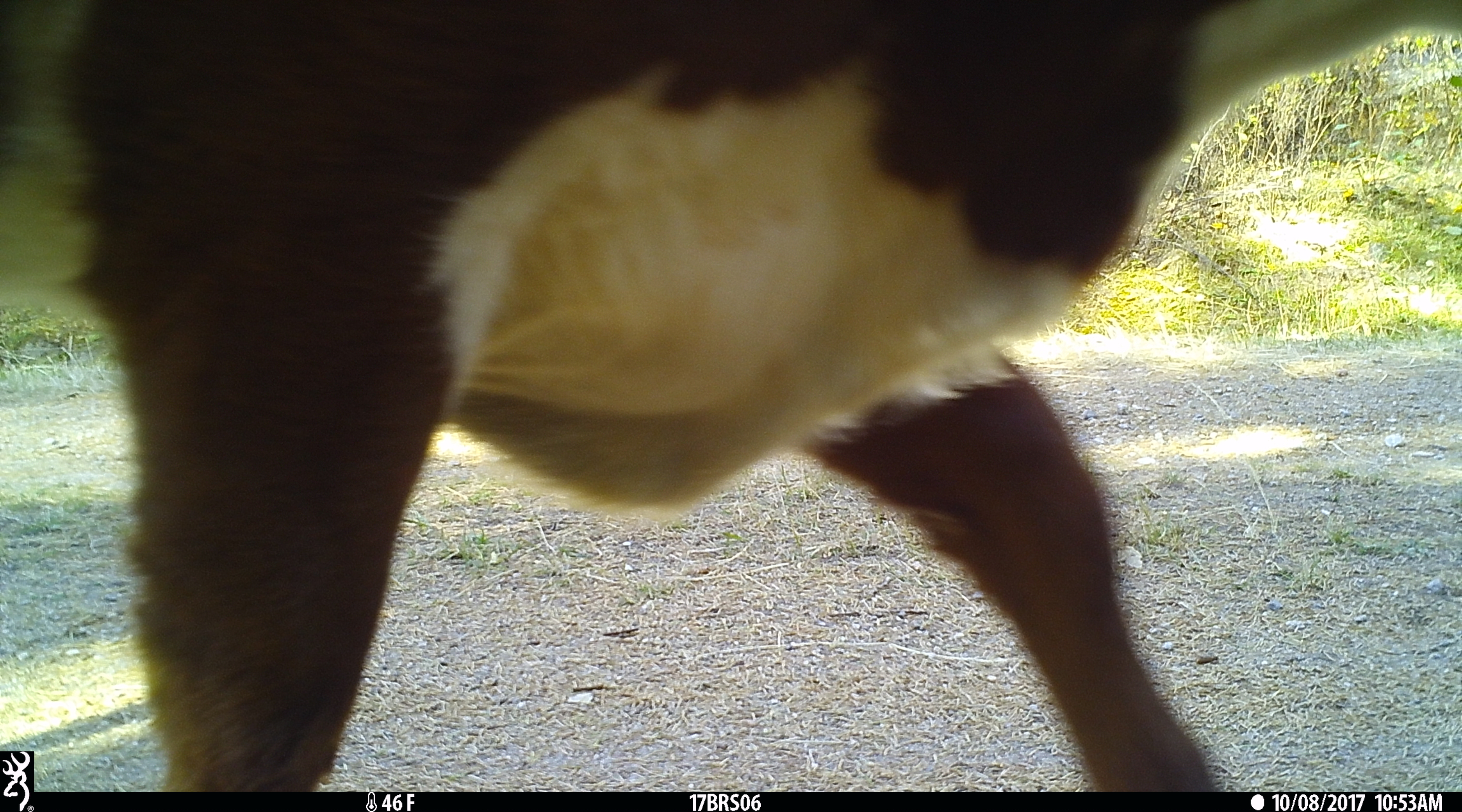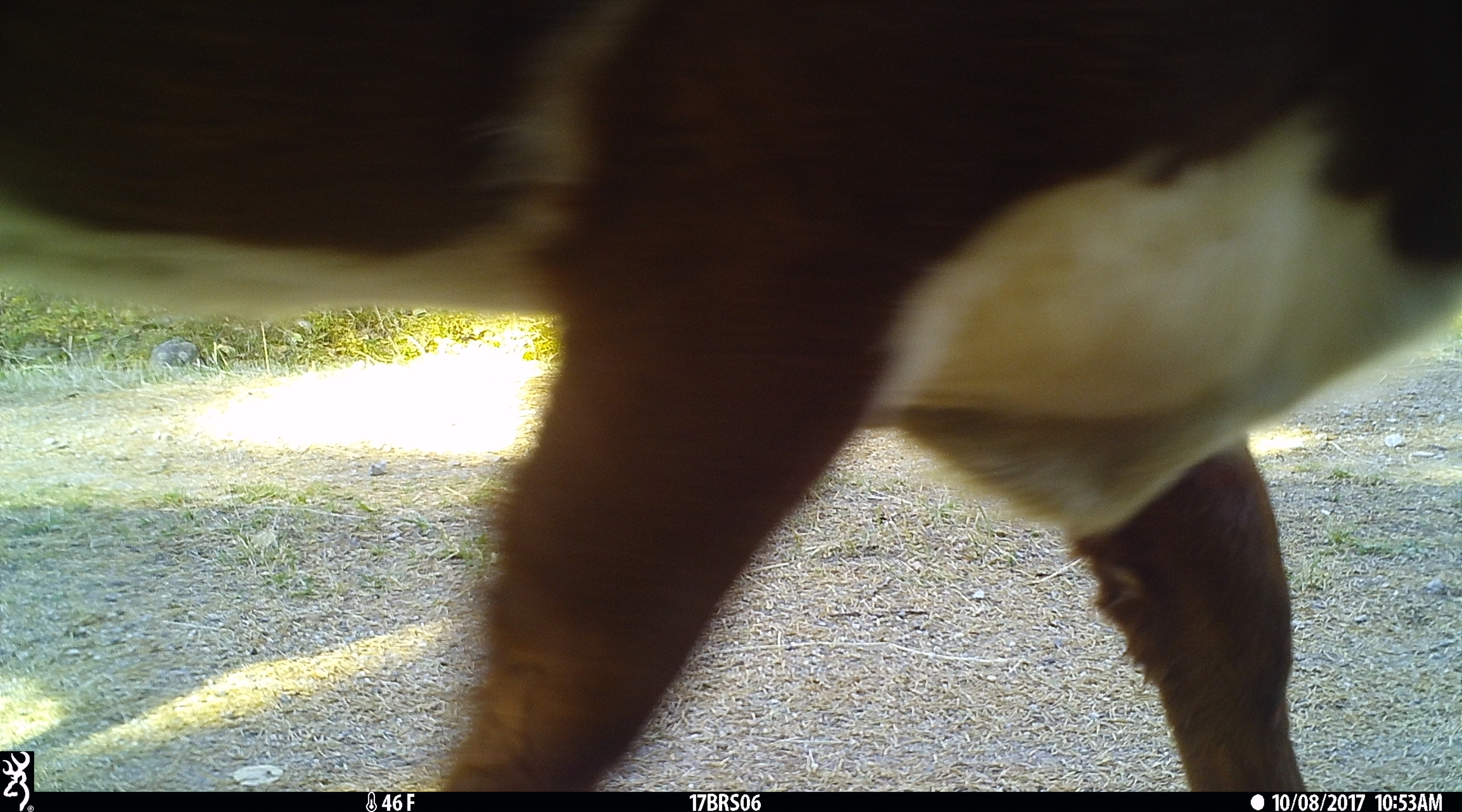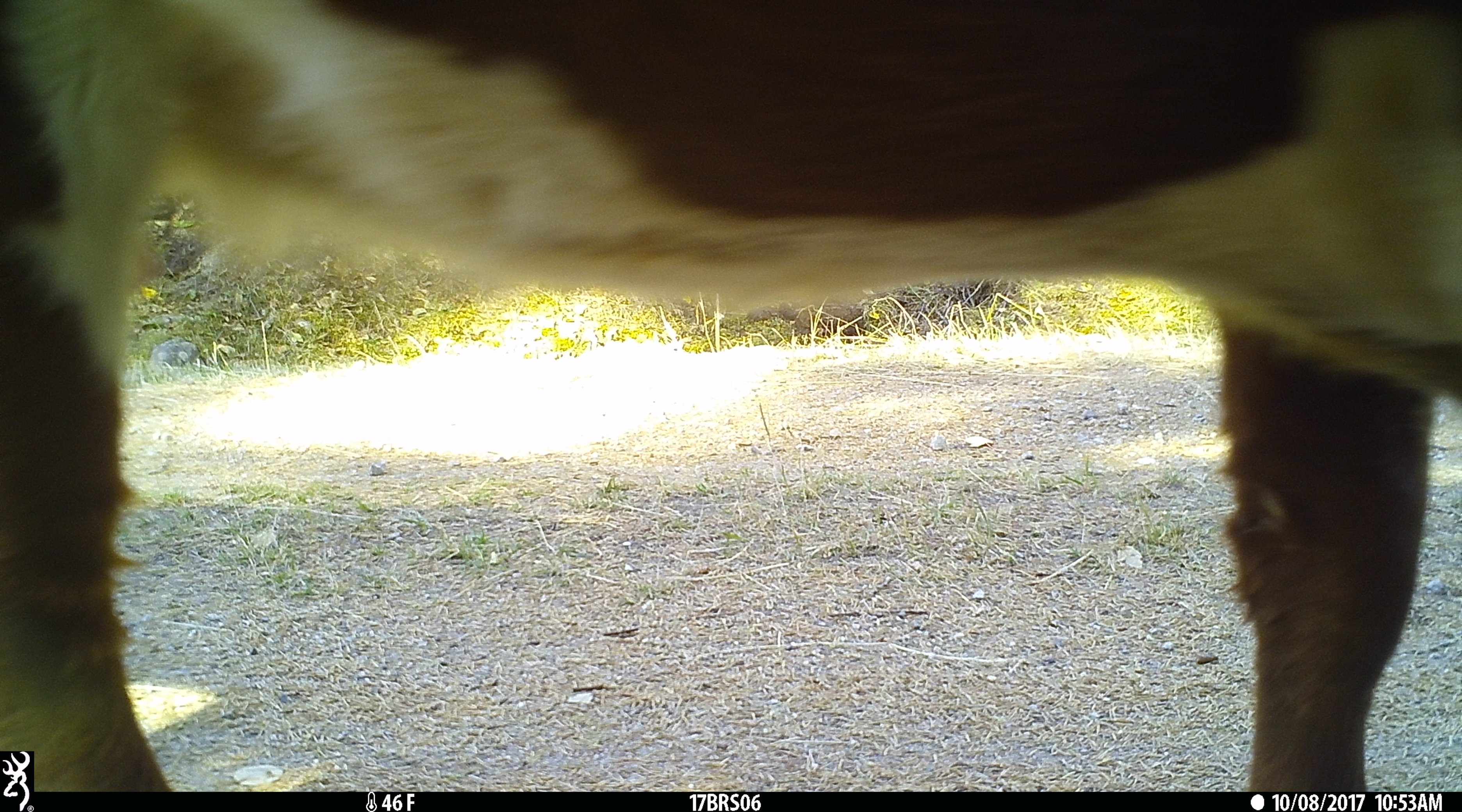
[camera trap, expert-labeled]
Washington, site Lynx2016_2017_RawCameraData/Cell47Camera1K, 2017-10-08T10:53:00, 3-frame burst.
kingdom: Animalia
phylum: Chordata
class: Mammalia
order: Artiodactyla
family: Bovidae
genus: Bos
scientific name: Bos taurus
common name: domestic cattle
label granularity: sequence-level